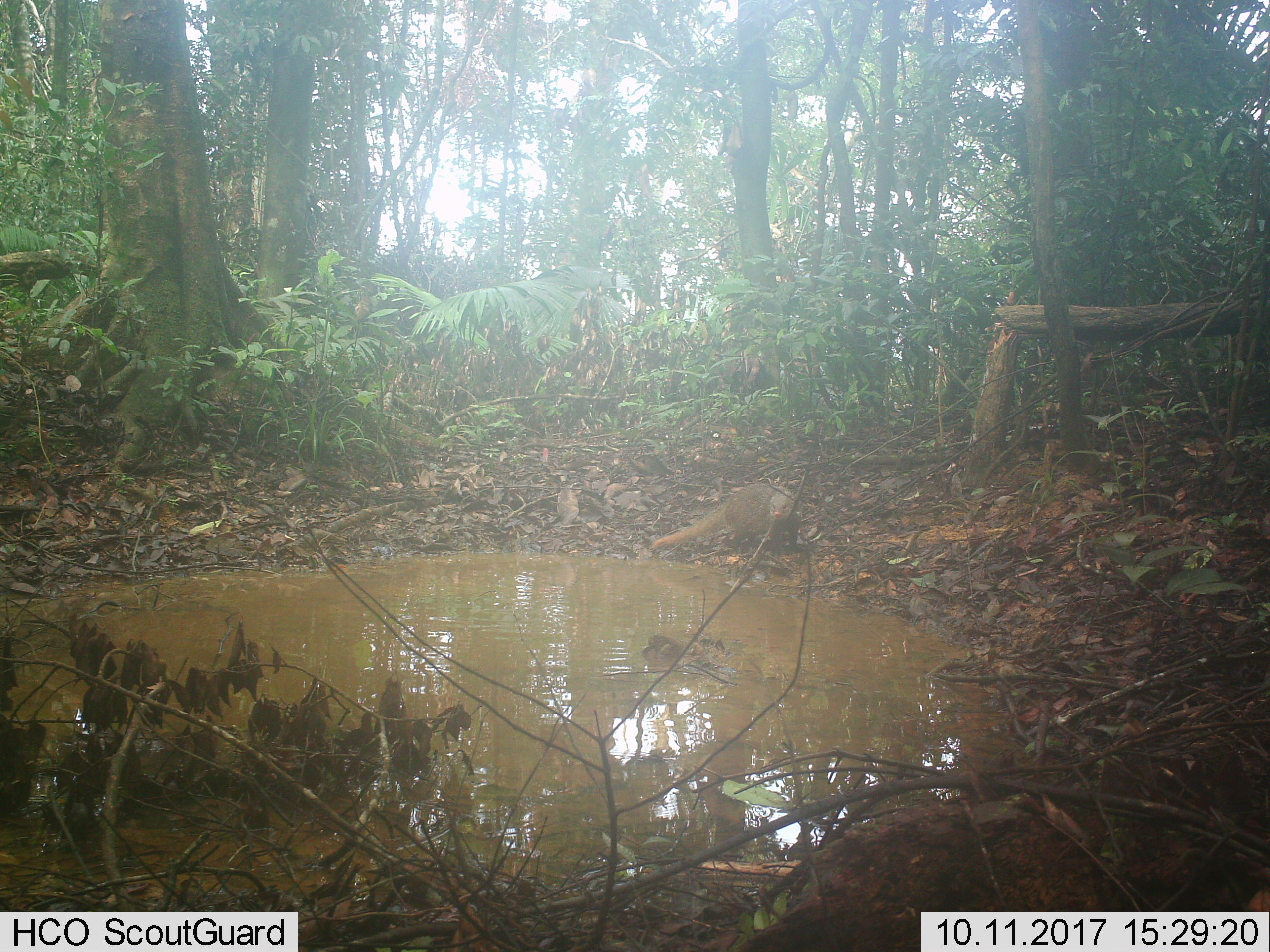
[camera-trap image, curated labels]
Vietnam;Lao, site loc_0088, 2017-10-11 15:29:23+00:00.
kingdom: Animalia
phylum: Chordata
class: Mammalia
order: Carnivora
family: Herpestidae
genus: Urva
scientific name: Urva urva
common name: crab-eating mongoose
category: crab eating mongoose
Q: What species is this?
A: Crab eating mongoose (crab-eating mongoose) (Urva urva).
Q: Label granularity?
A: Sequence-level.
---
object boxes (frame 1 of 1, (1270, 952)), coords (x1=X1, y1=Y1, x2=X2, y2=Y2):
crab eating mongoose: (x1=650, y1=483, x2=803, y2=554)